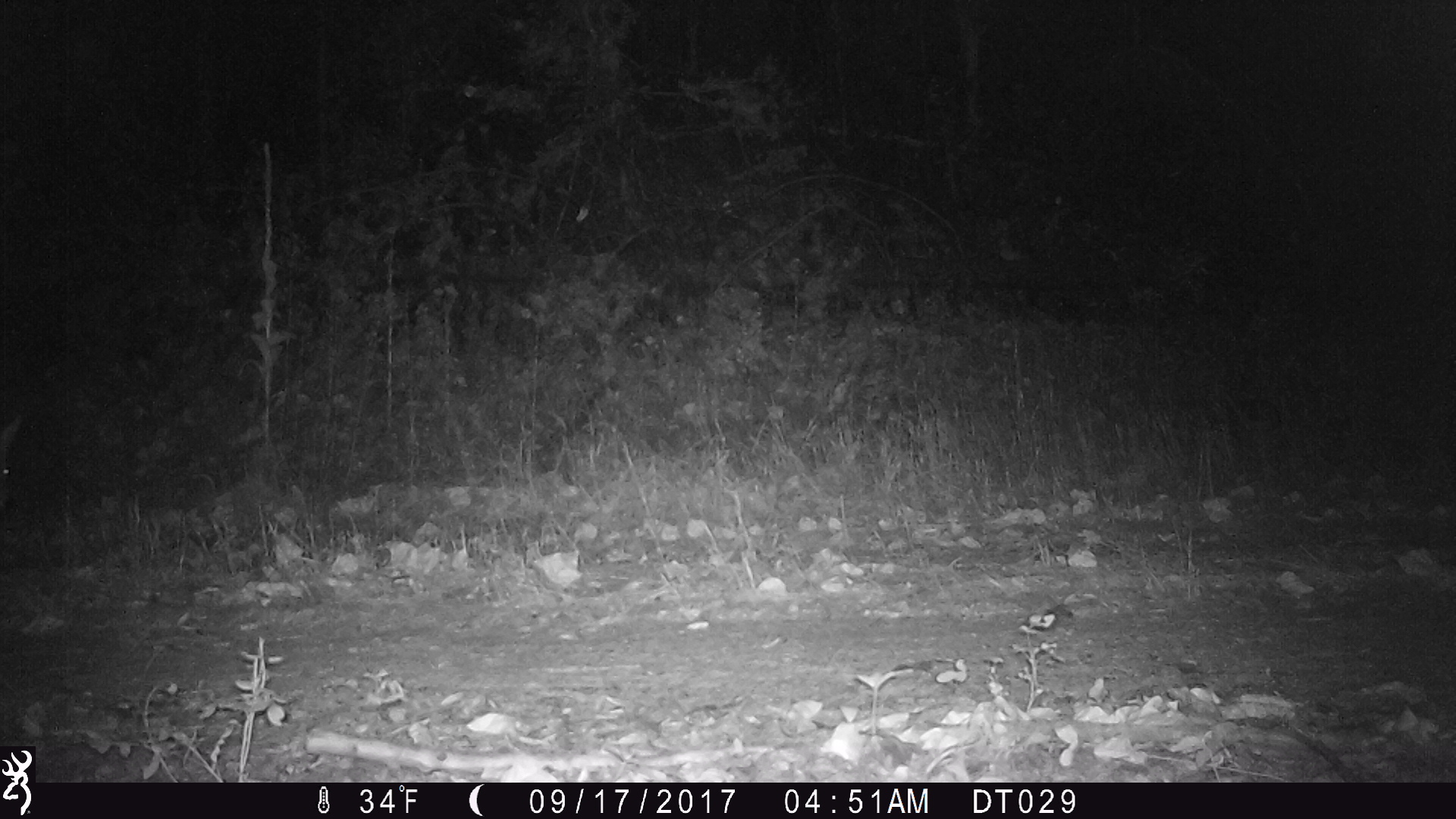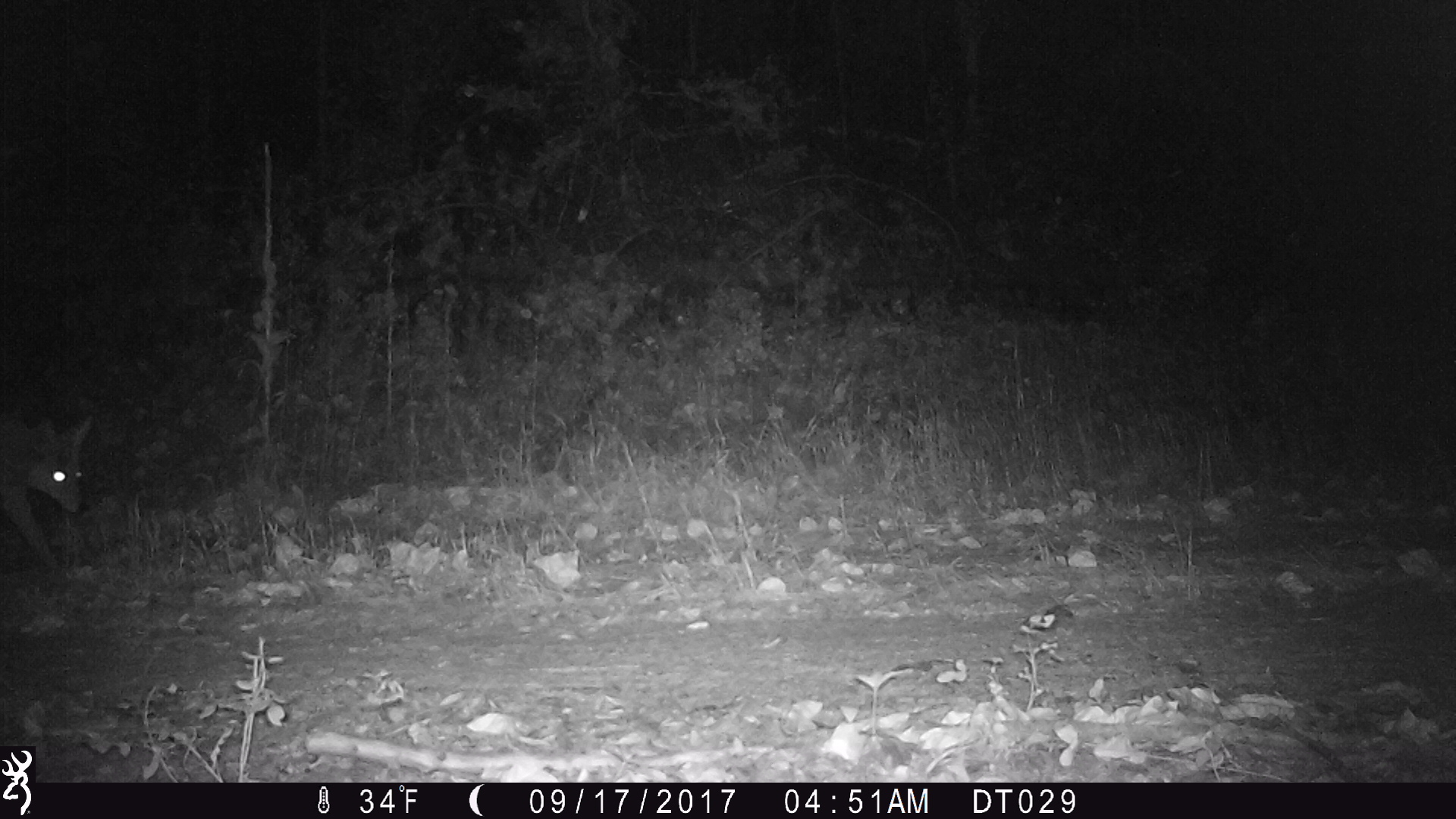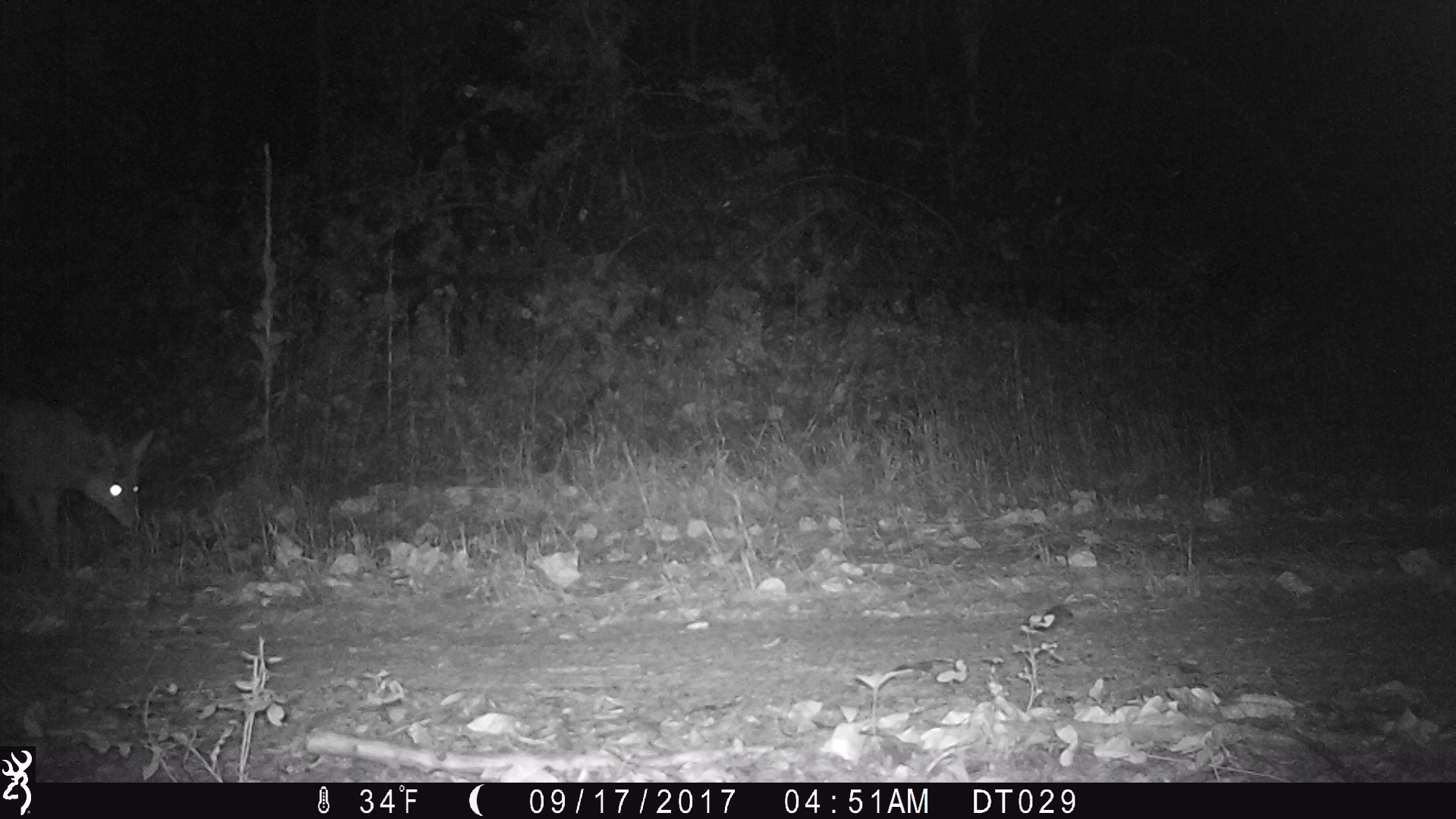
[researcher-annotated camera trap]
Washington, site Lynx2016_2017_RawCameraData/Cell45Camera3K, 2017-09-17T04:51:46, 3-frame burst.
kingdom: Animalia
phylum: Chordata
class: Mammalia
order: Carnivora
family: Canidae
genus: Canis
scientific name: Canis latrans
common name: coyote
Canis latrans (coyote). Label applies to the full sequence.